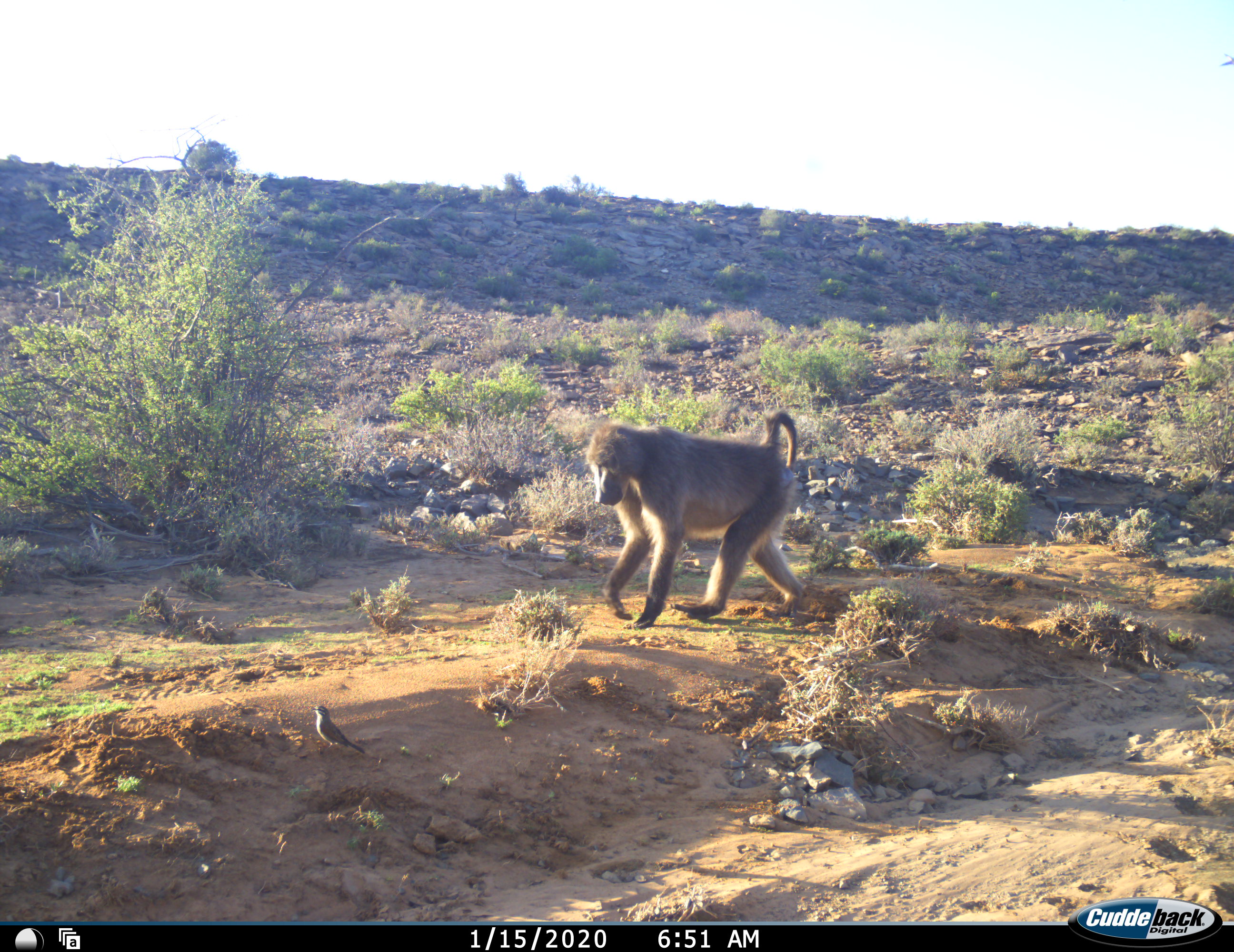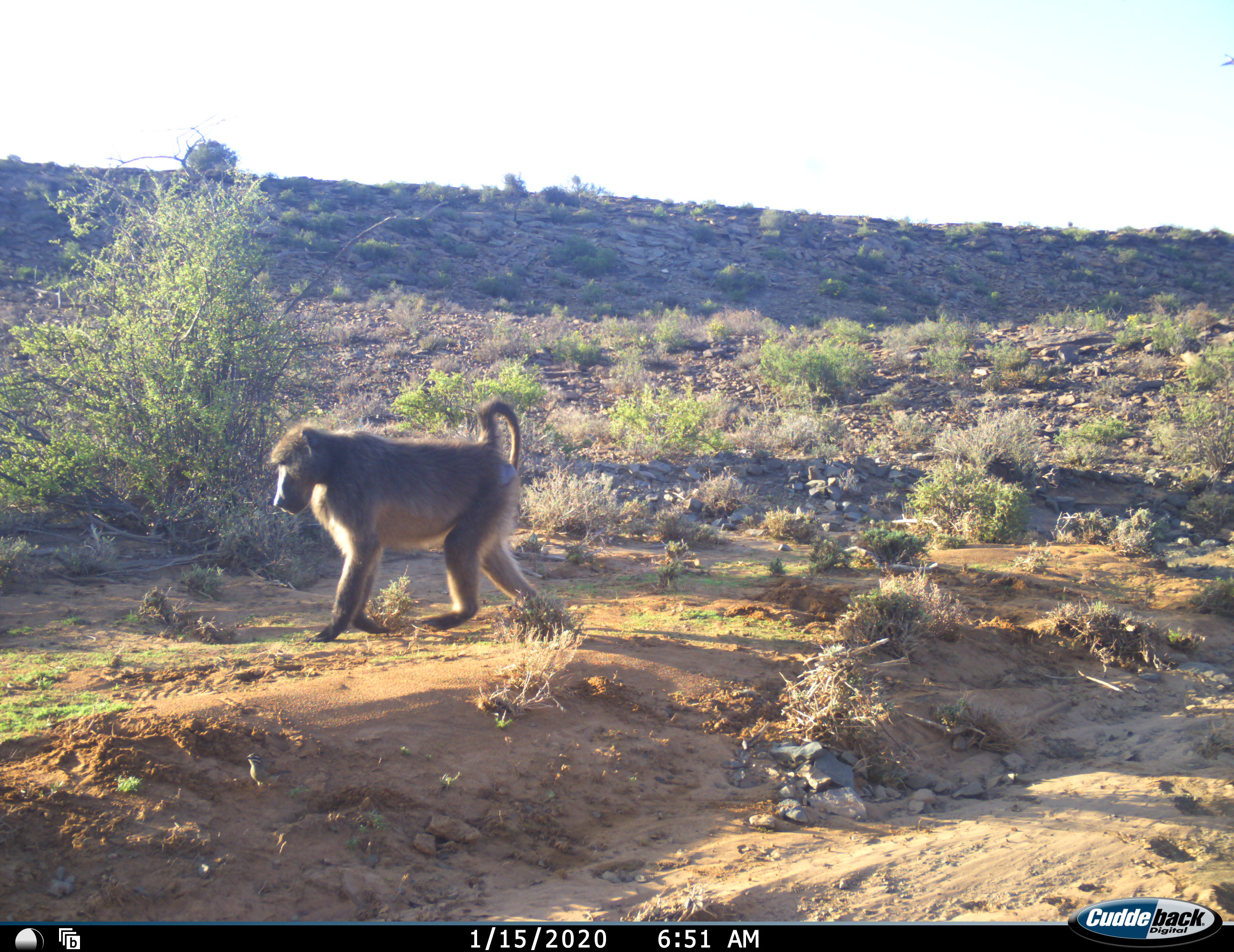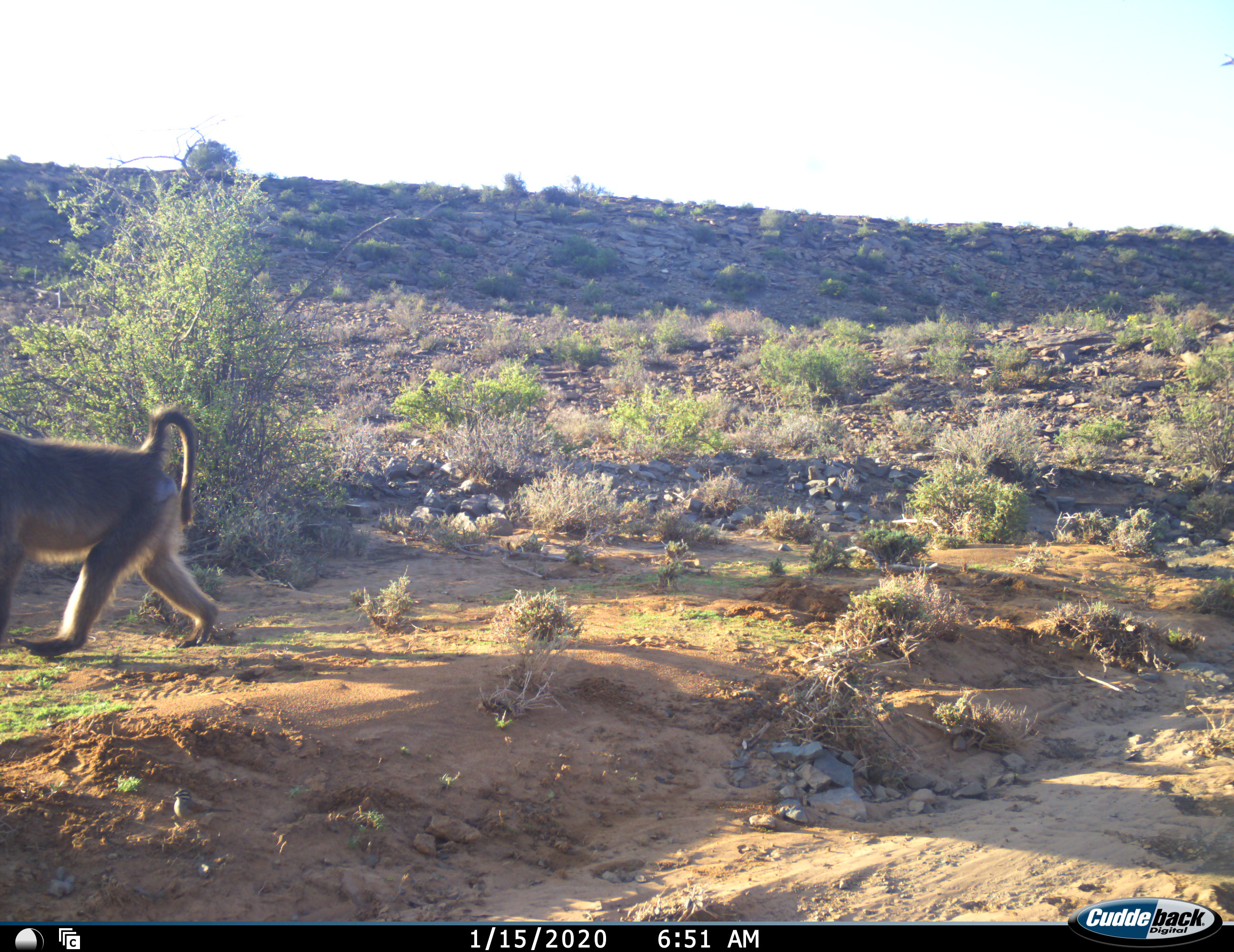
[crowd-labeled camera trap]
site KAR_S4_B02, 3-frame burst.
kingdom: Animalia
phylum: Chordata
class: Mammalia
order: Primates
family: Cercopithecidae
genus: Papio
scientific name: Papio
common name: baboon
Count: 1.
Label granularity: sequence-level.